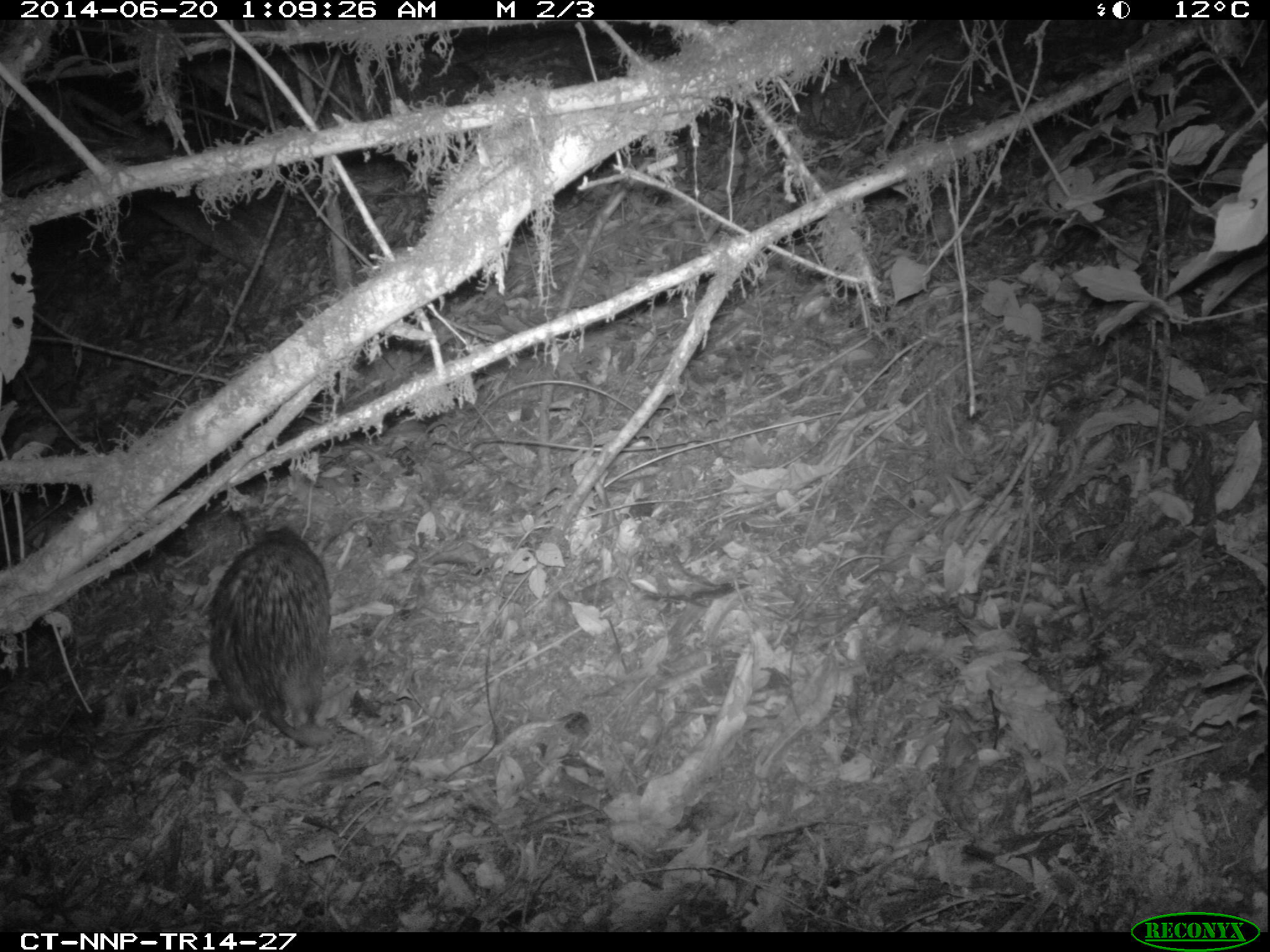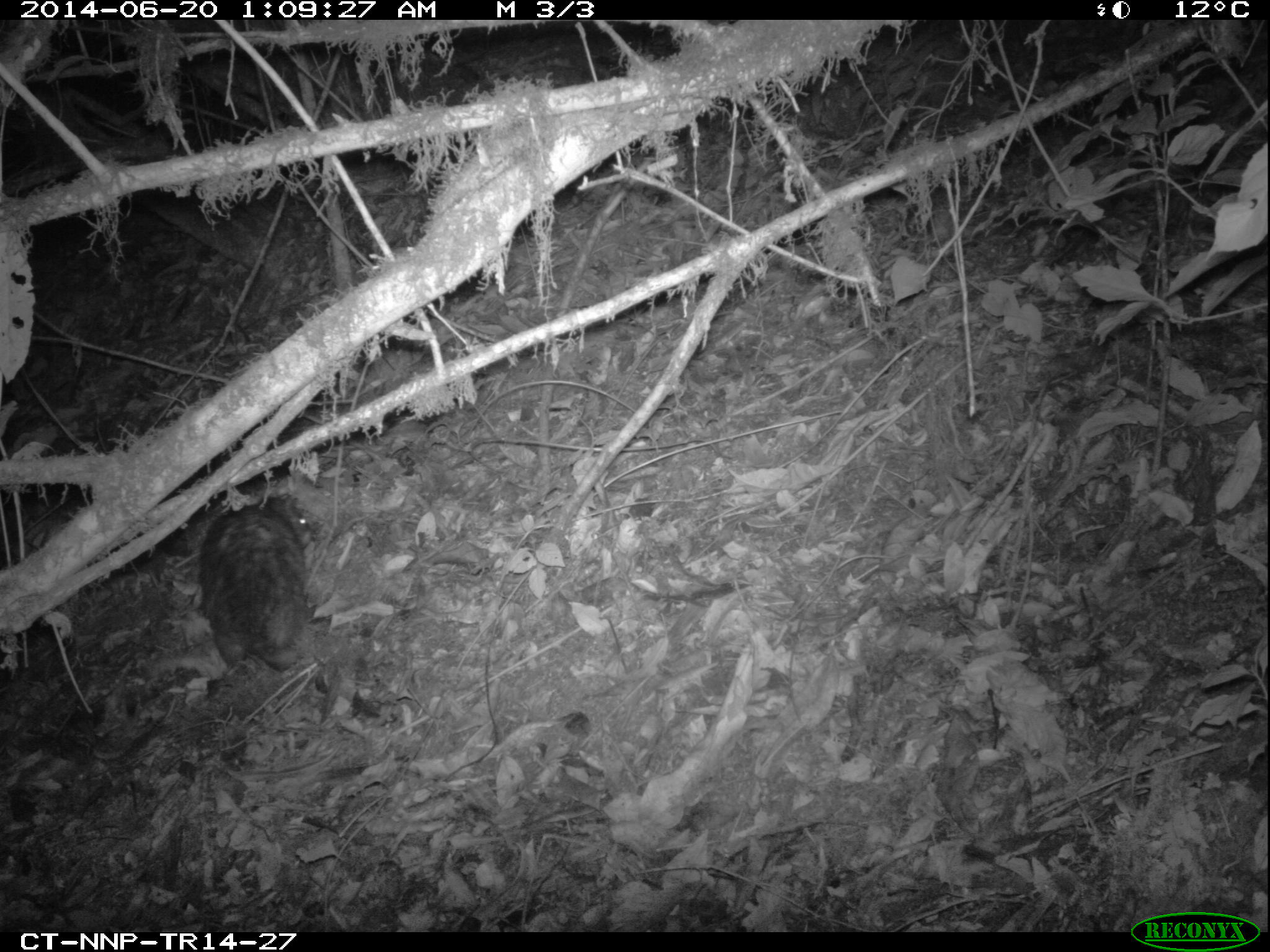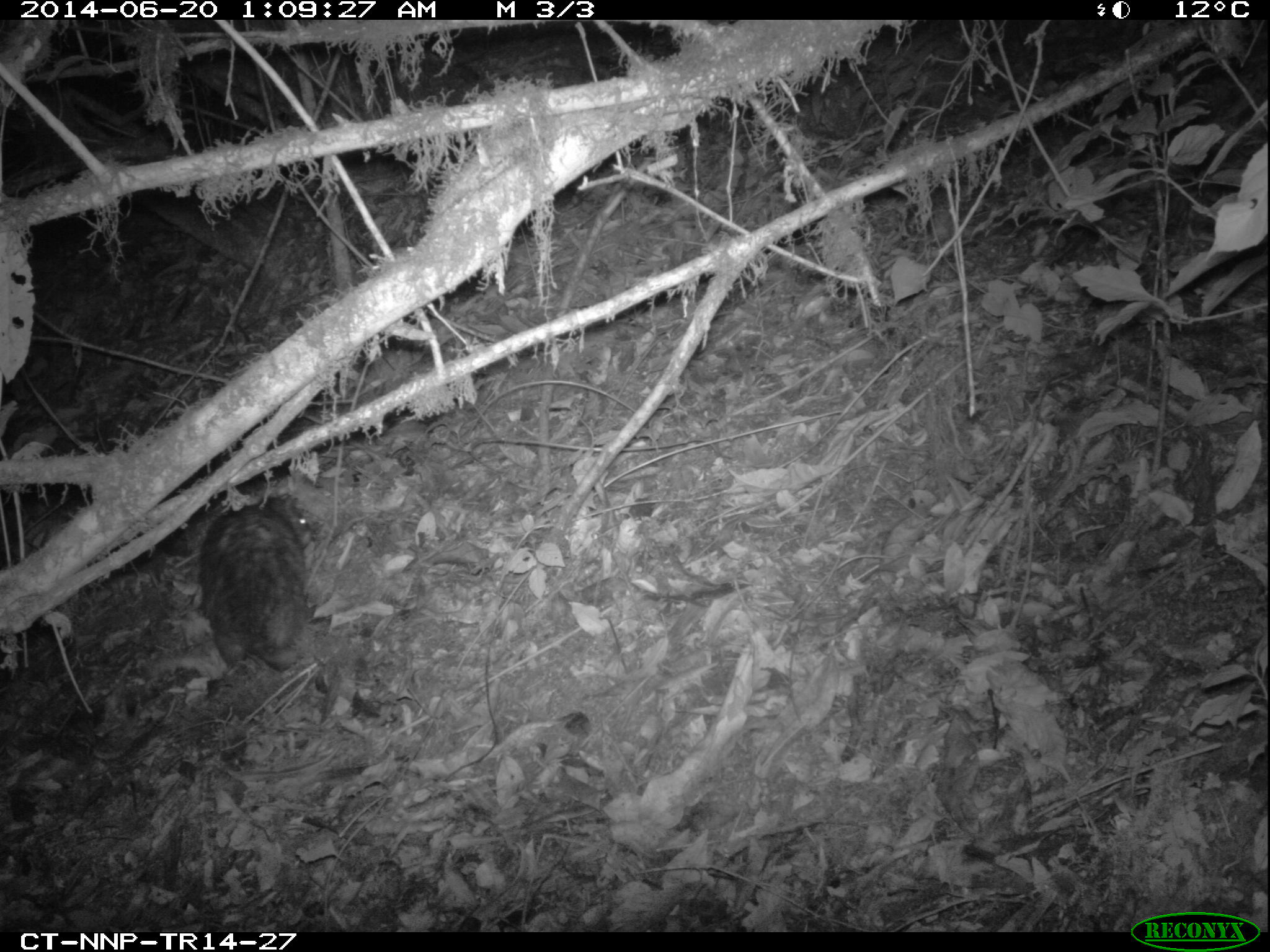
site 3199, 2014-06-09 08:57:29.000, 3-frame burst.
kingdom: Animalia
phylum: Chordata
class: Mammalia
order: Rodentia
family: Hystricidae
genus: Atherurus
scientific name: Atherurus africanus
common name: african brush-tailed porcupine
Atherurus africanus (african brush-tailed porcupine), count 1.